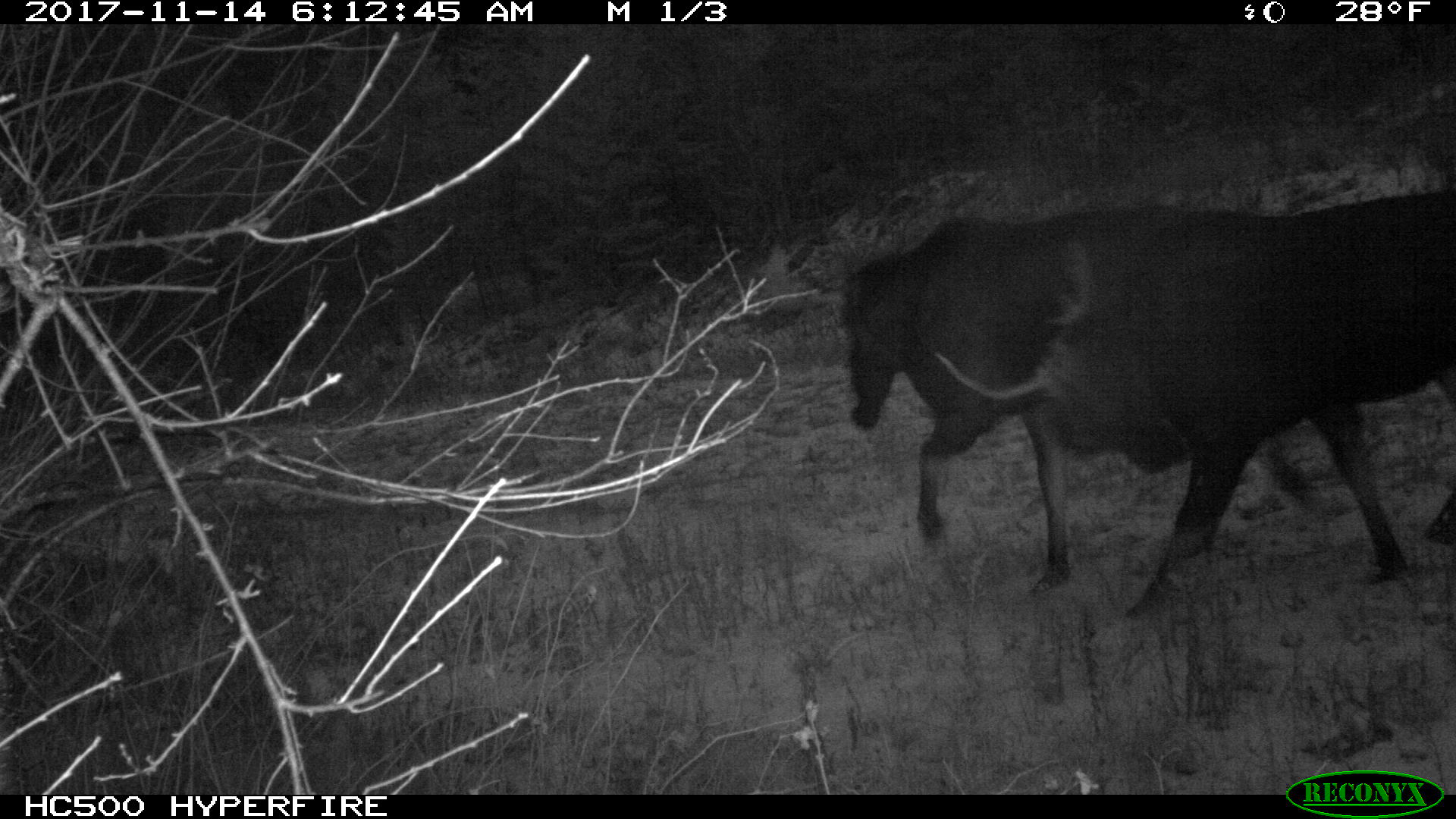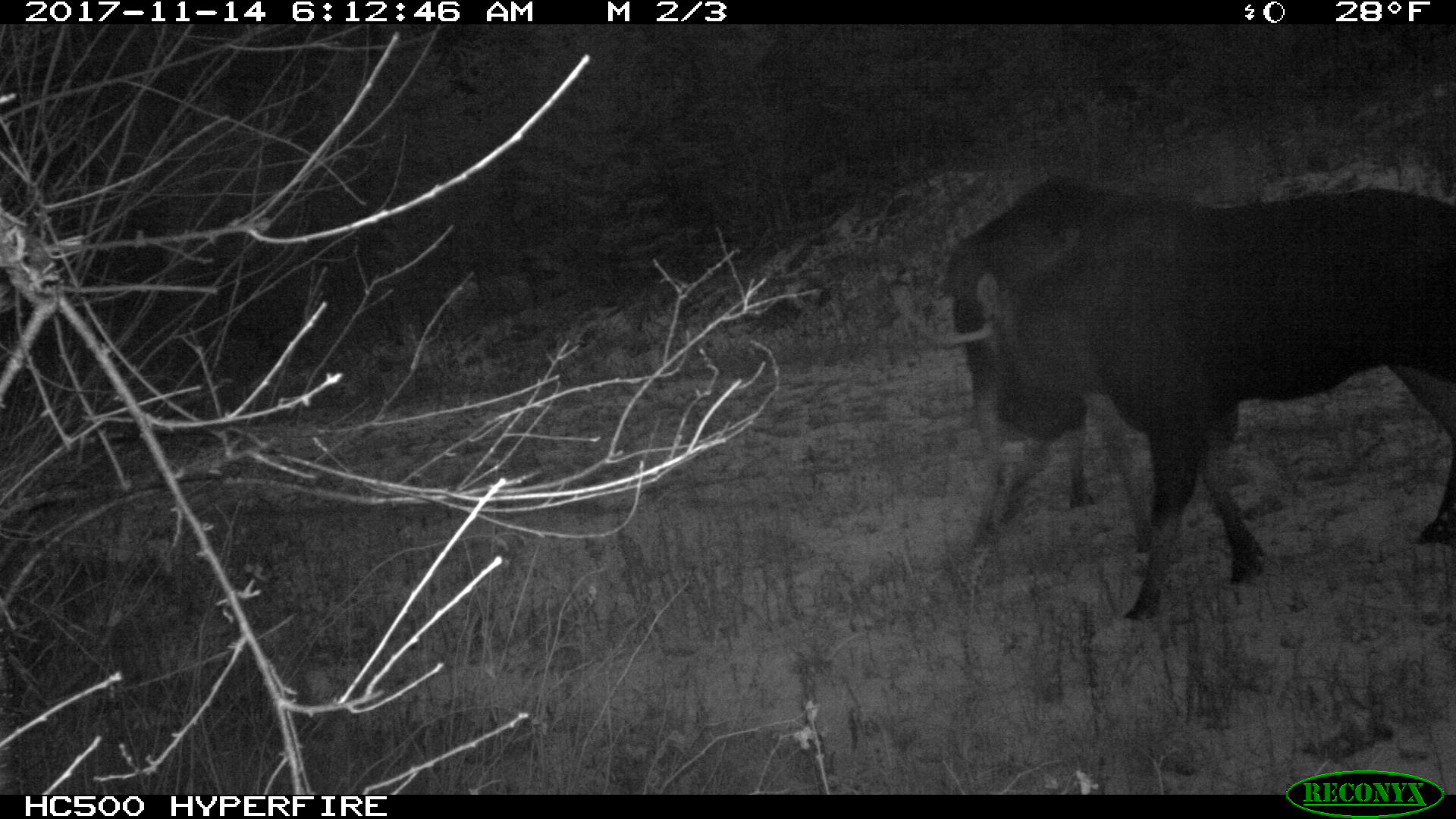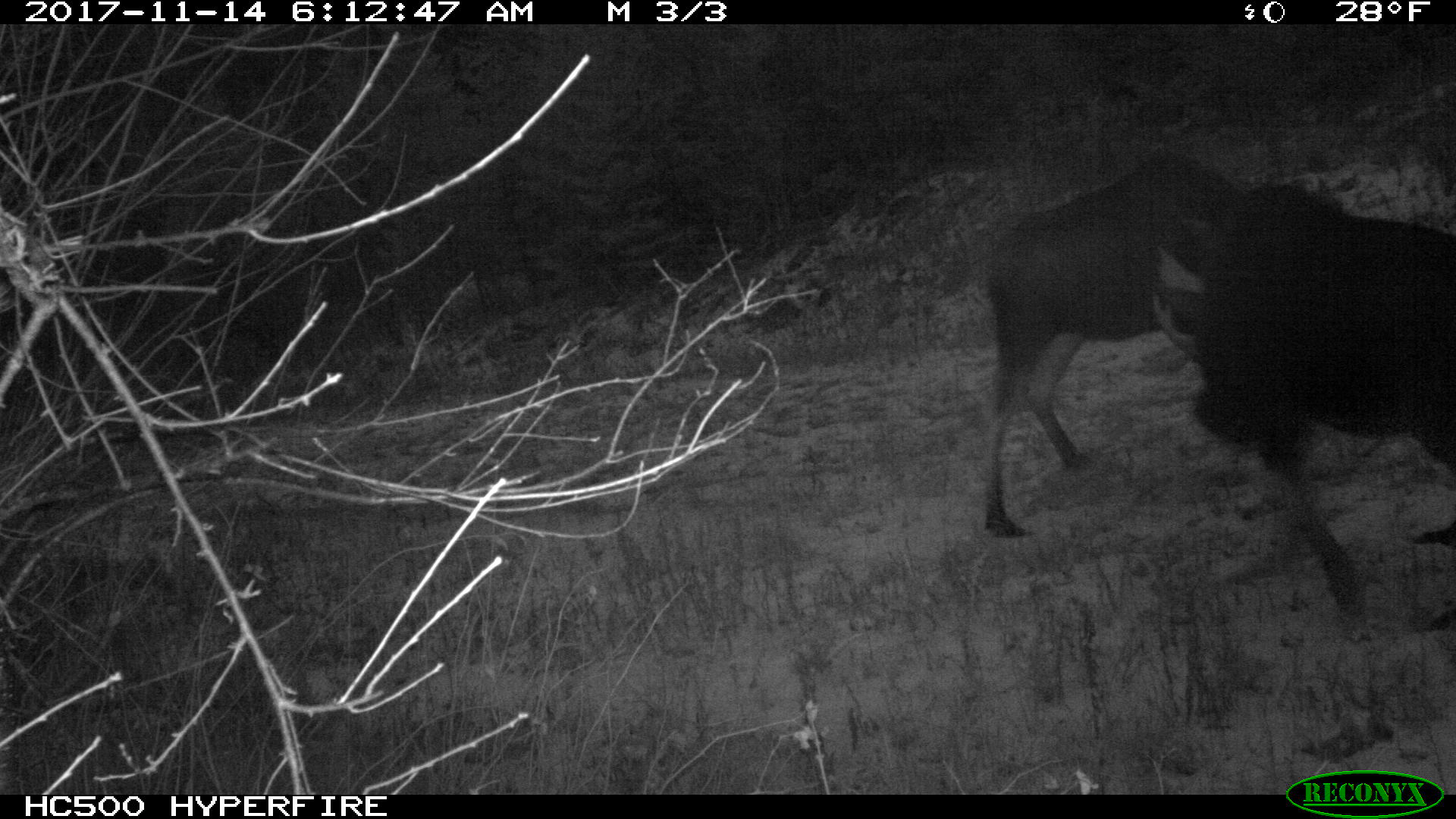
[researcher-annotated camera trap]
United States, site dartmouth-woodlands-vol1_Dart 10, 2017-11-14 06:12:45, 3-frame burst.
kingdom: Animalia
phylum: Chordata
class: Mammalia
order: Artiodactyla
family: Cervidae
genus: Alces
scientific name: Alces alces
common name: moose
Moose (Alces alces).